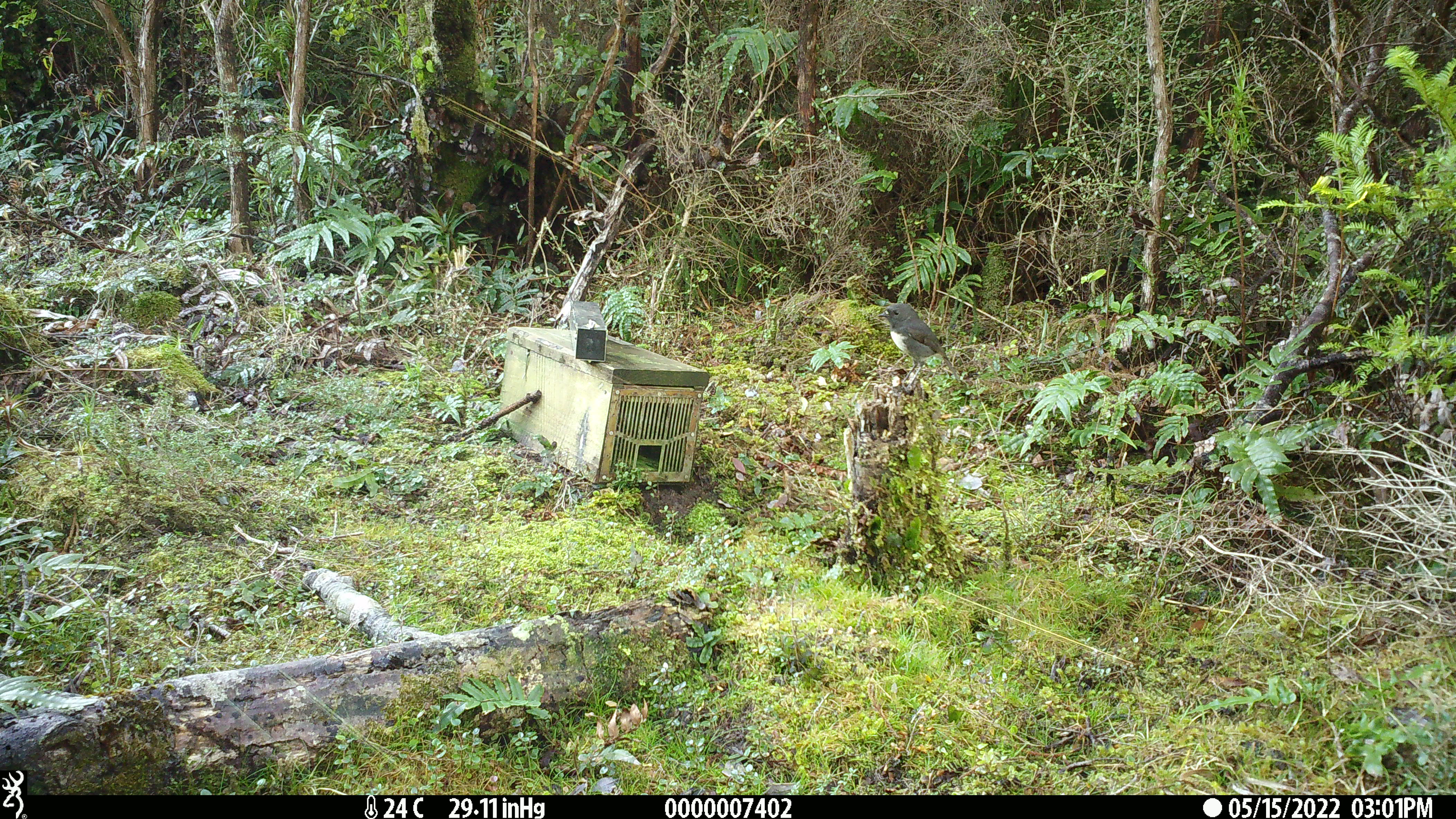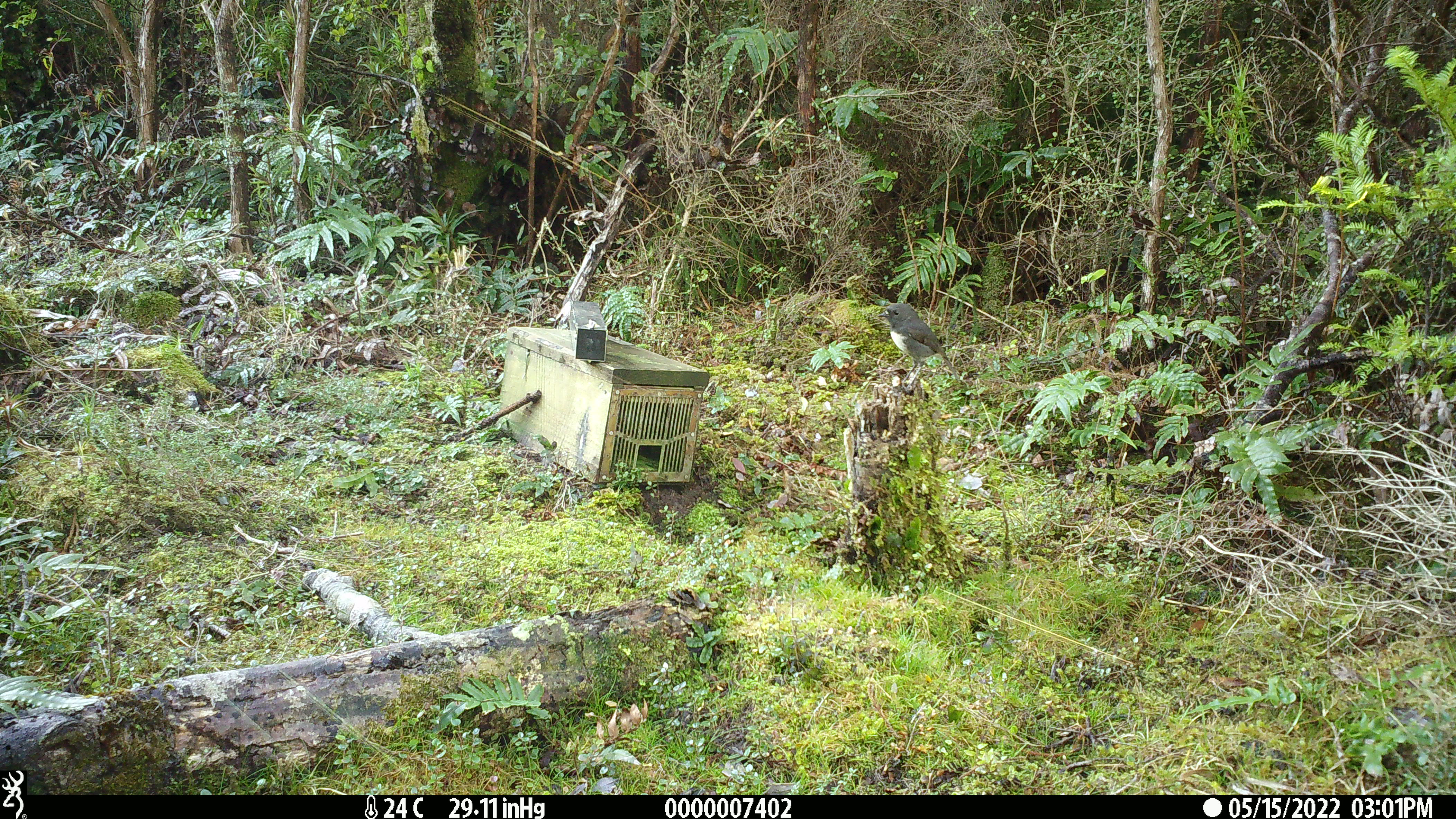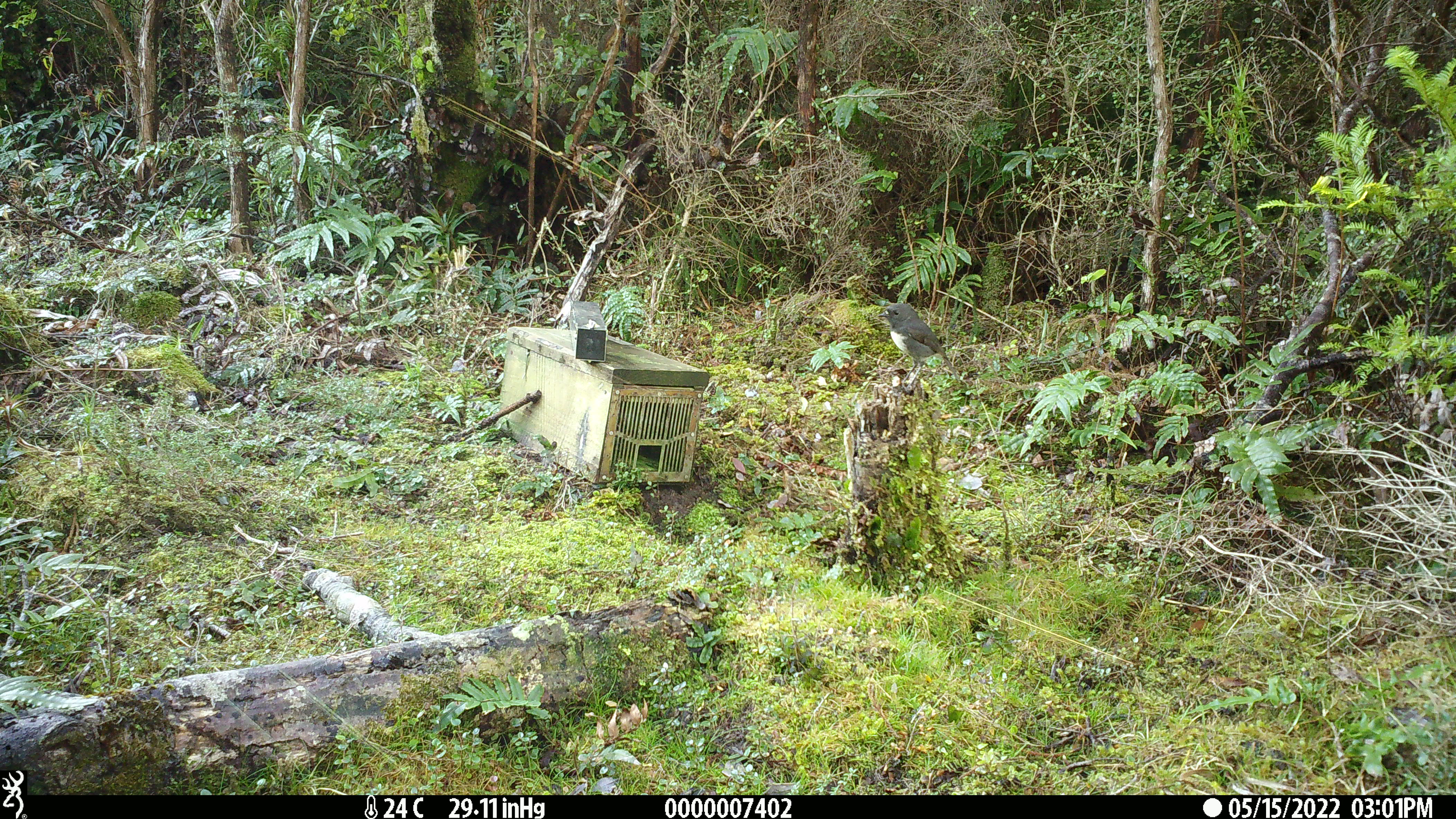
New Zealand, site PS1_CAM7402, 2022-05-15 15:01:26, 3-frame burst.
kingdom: Animalia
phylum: Chordata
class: Aves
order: Passeriformes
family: Petroicidae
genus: Petroica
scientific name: Petroica australis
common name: new zealand robin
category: robin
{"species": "robin (new zealand robin) (Petroica australis)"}